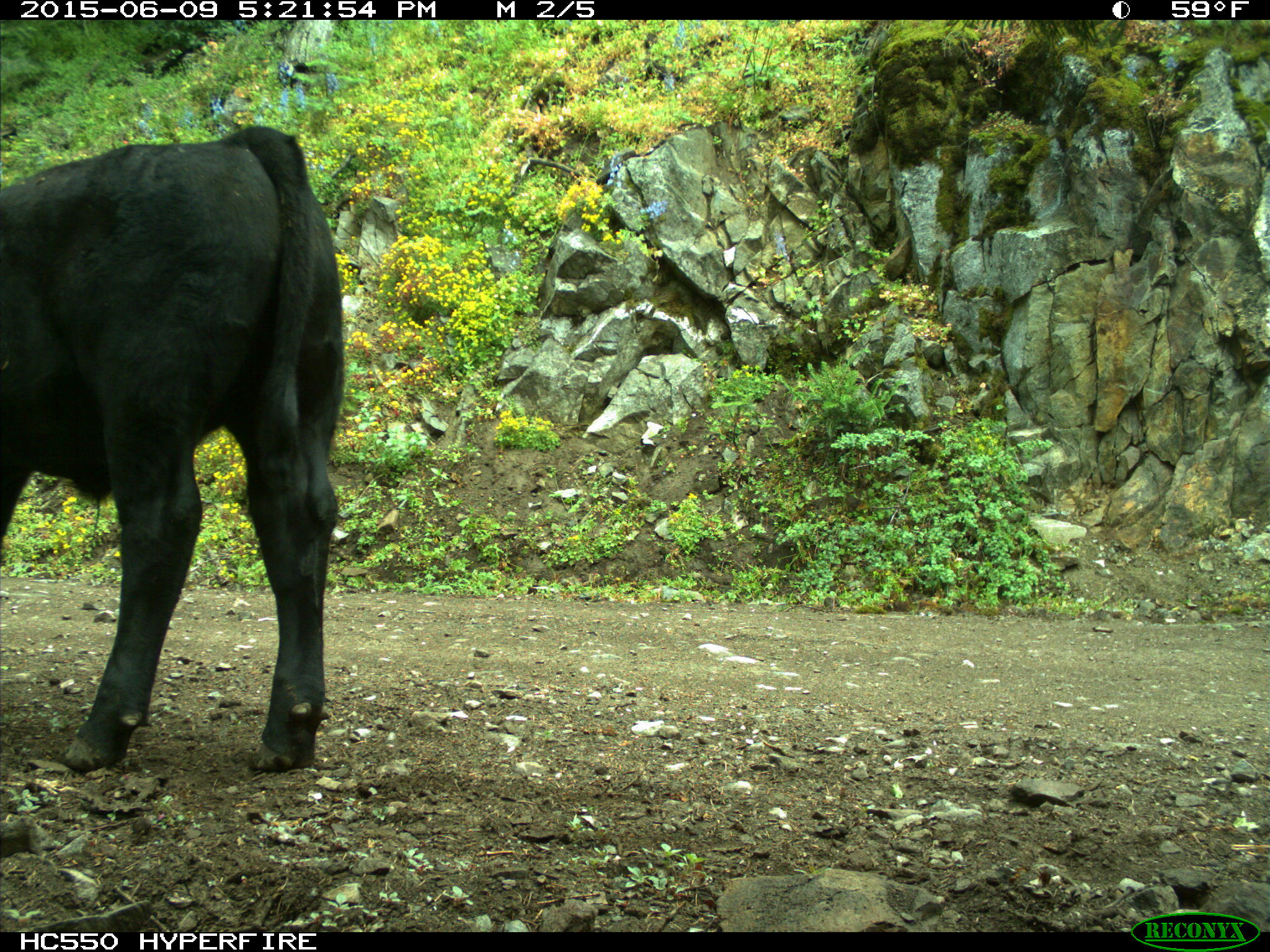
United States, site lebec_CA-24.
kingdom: Animalia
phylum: Chordata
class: Mammalia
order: Artiodactyla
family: Bovidae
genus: Bos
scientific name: Bos taurus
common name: domestic cow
Bos taurus (domestic cow).